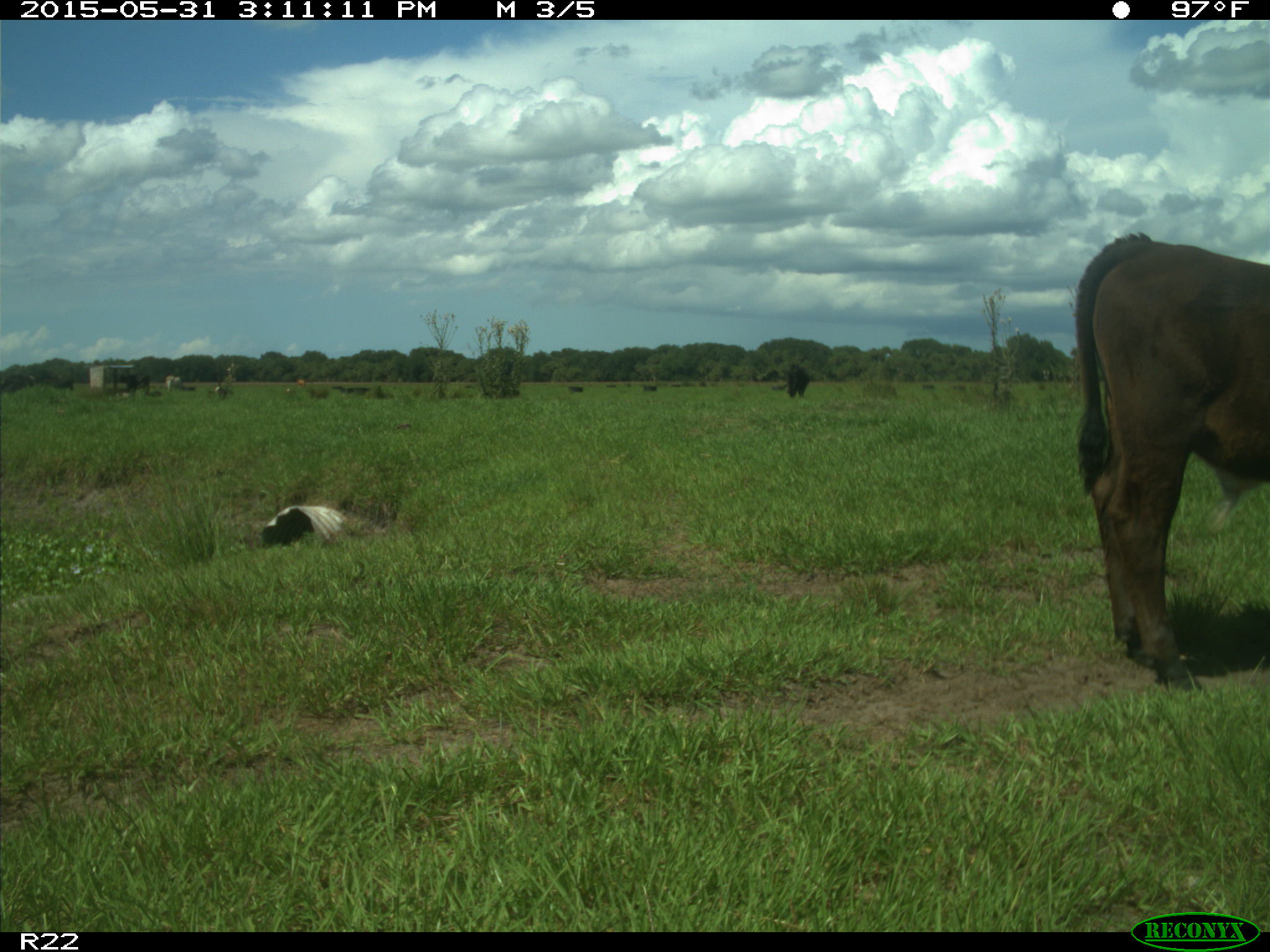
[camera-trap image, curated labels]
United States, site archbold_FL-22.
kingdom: Animalia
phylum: Chordata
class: Mammalia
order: Artiodactyla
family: Bovidae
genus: Bos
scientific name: Bos taurus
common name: domestic cow